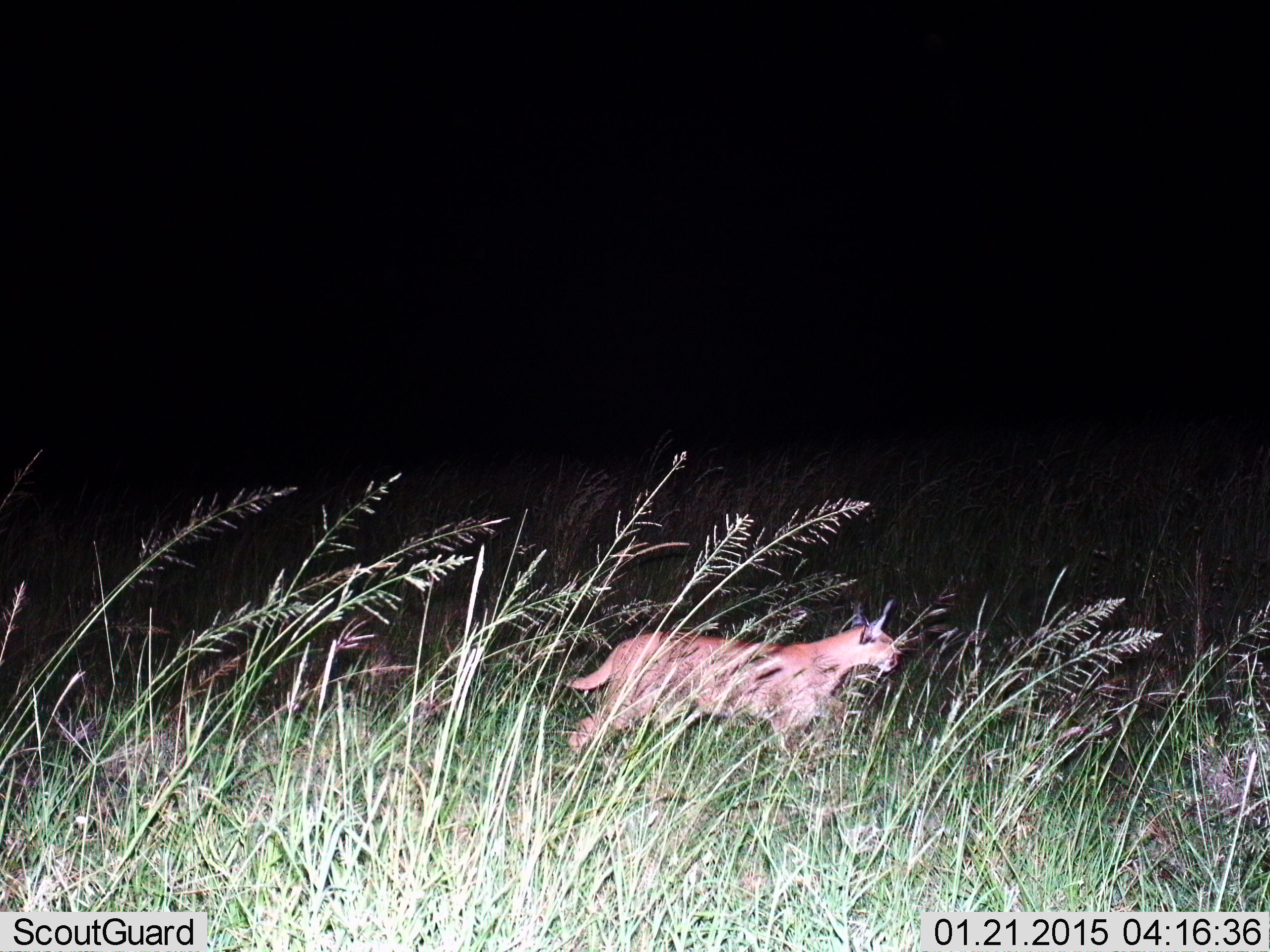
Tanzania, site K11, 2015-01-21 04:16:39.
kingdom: Animalia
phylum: Chordata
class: Mammalia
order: Carnivora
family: Felidae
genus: Caracal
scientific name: Caracal caracal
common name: caracal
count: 1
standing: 30%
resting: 0%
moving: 70%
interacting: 0%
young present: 0%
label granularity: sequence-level